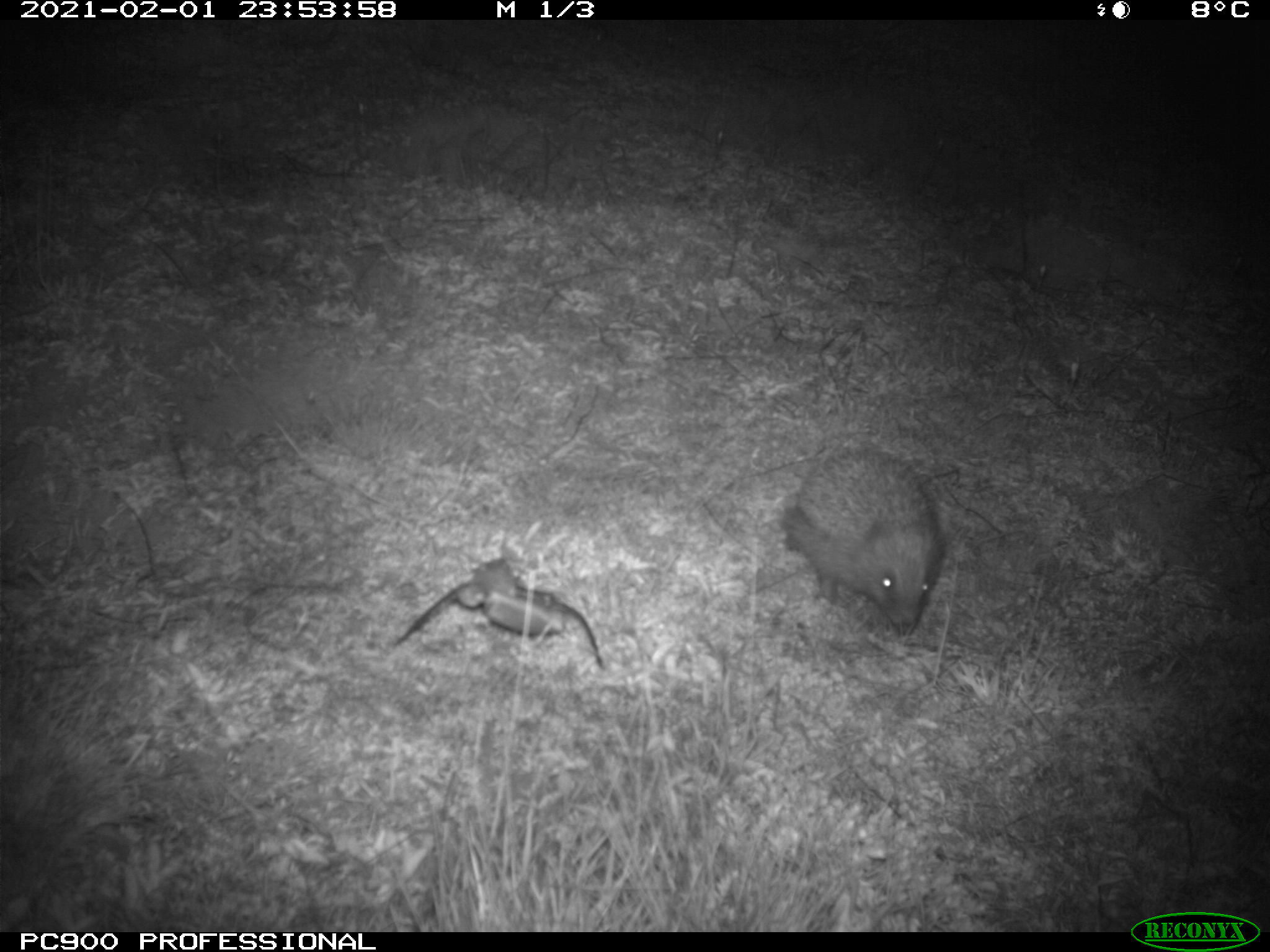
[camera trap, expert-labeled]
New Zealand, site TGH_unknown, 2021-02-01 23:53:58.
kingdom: Animalia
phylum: Chordata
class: Mammalia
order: Eulipotyphla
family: Erinaceidae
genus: Erinaceus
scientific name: Erinaceus europaeus europaeus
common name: european hedgehog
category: hedgehog